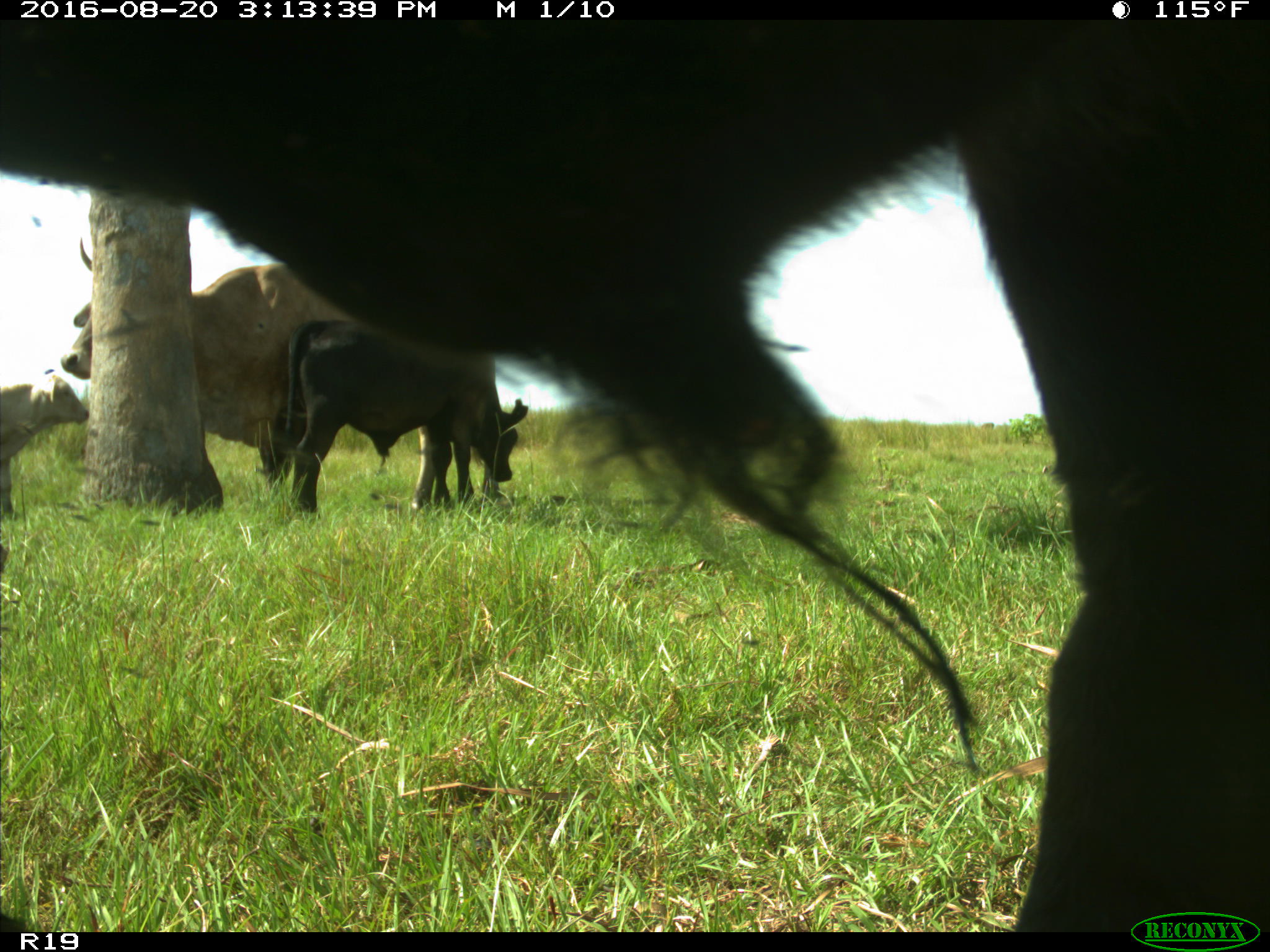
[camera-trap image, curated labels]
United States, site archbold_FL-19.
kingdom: Animalia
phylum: Chordata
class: Mammalia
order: Artiodactyla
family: Bovidae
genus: Bos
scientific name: Bos taurus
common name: domestic cow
Bos taurus (domestic cow).